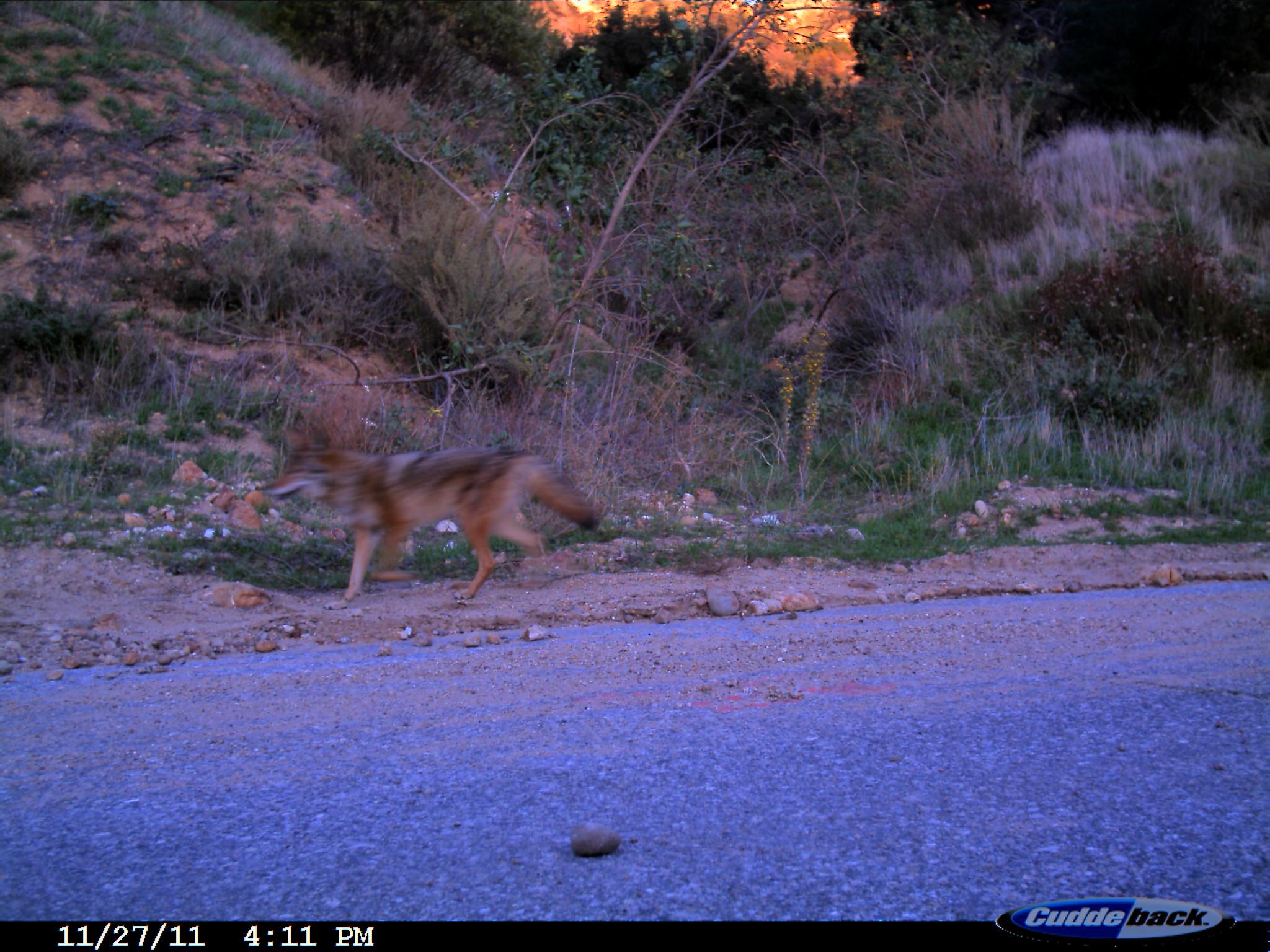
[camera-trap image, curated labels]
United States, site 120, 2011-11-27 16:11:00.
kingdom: Animalia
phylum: Chordata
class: Mammalia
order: Carnivora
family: Canidae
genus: Canis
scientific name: Canis latrans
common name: coyote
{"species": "coyote (Canis latrans)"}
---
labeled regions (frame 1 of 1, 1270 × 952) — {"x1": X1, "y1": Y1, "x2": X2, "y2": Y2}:
coyote: {"x1": 249, "y1": 414, "x2": 614, "y2": 612}